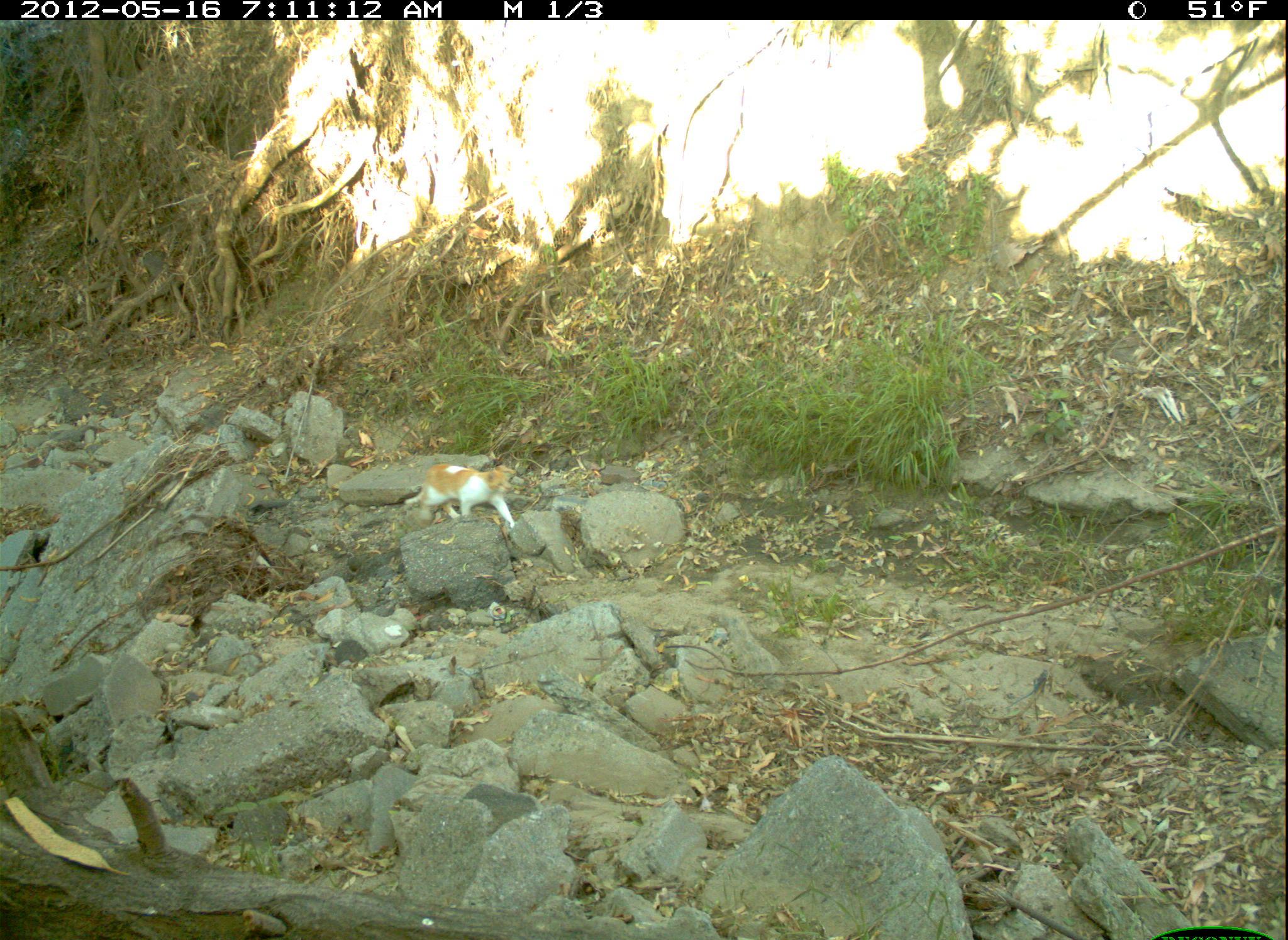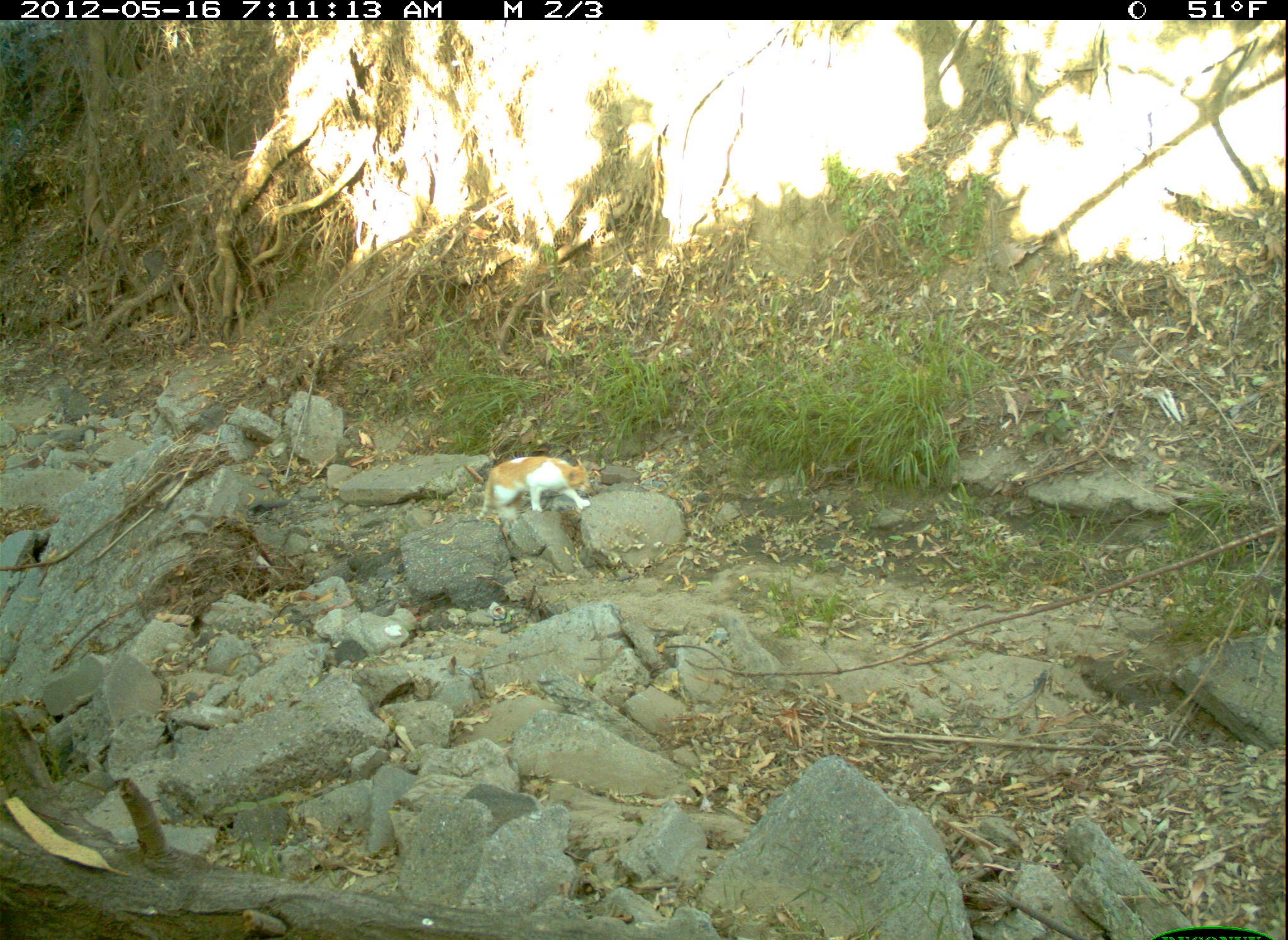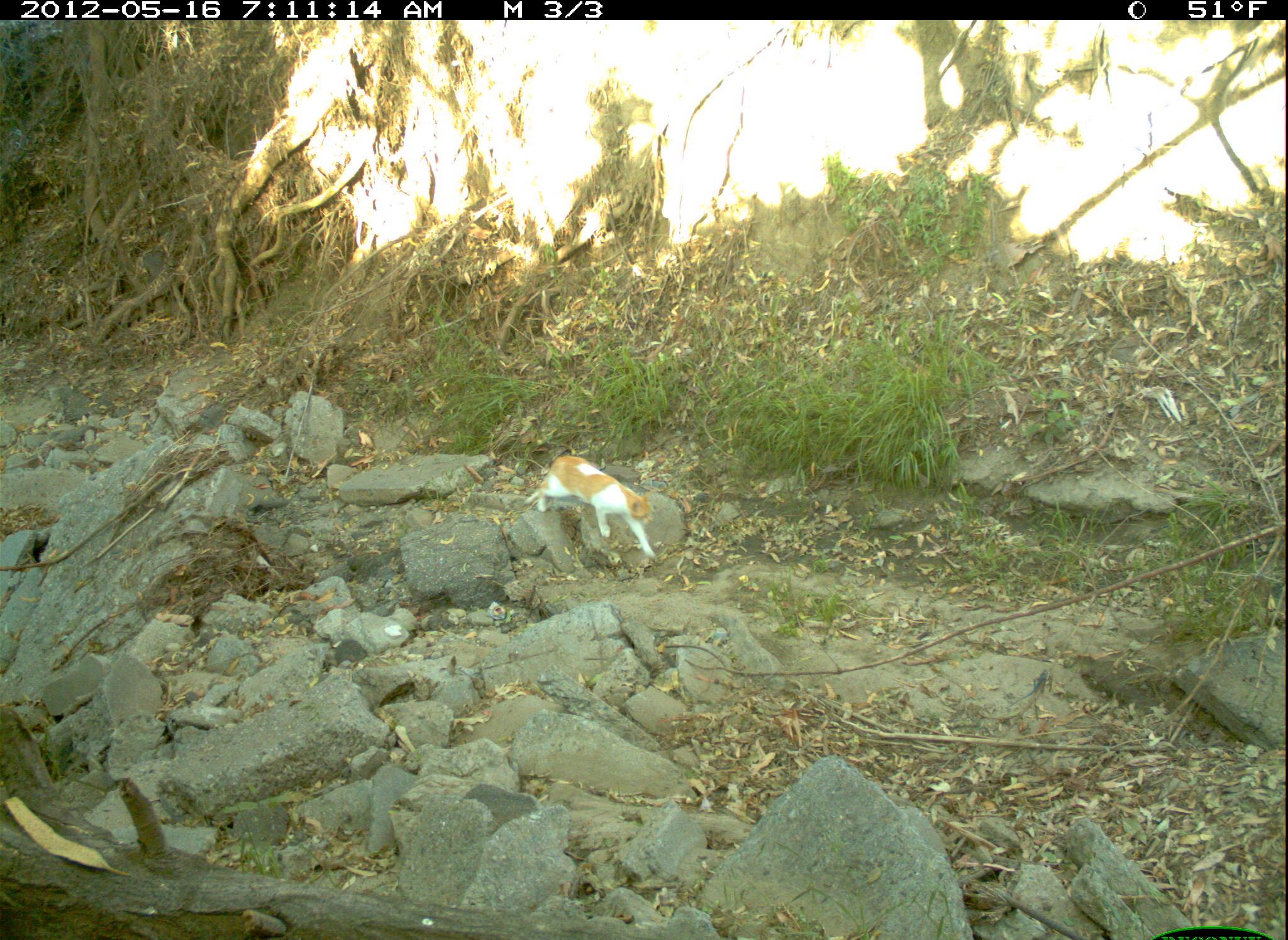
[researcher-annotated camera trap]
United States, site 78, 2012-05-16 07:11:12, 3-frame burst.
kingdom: Animalia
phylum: Chordata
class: Mammalia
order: Carnivora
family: Felidae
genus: Felis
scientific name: Felis catus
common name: cat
Cat (Felis catus).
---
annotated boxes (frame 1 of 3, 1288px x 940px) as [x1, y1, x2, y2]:
cat: [411, 449, 544, 541]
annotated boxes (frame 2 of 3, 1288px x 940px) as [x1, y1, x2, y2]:
cat: [469, 427, 609, 538]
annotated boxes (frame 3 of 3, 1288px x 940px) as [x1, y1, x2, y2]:
cat: [518, 424, 670, 572]